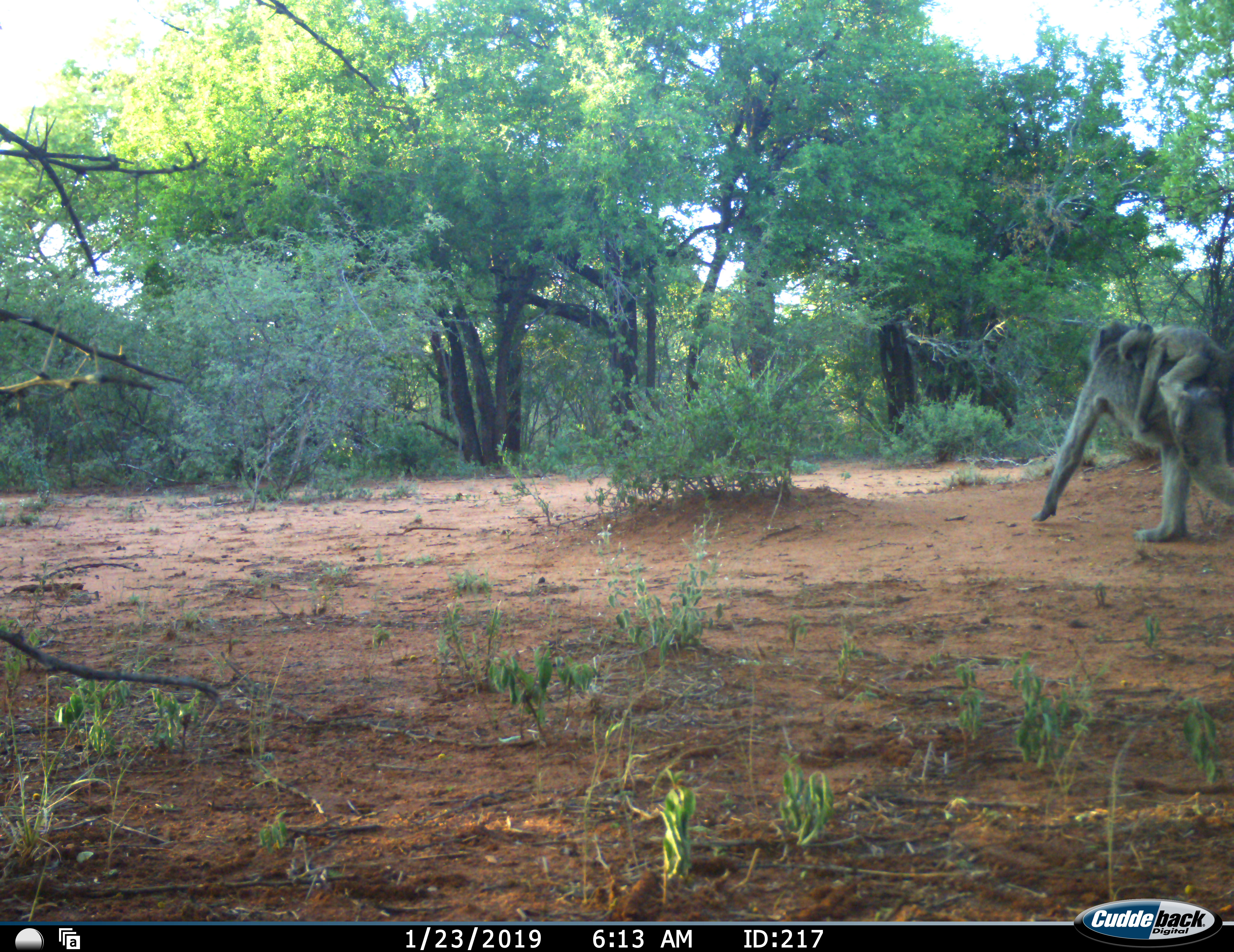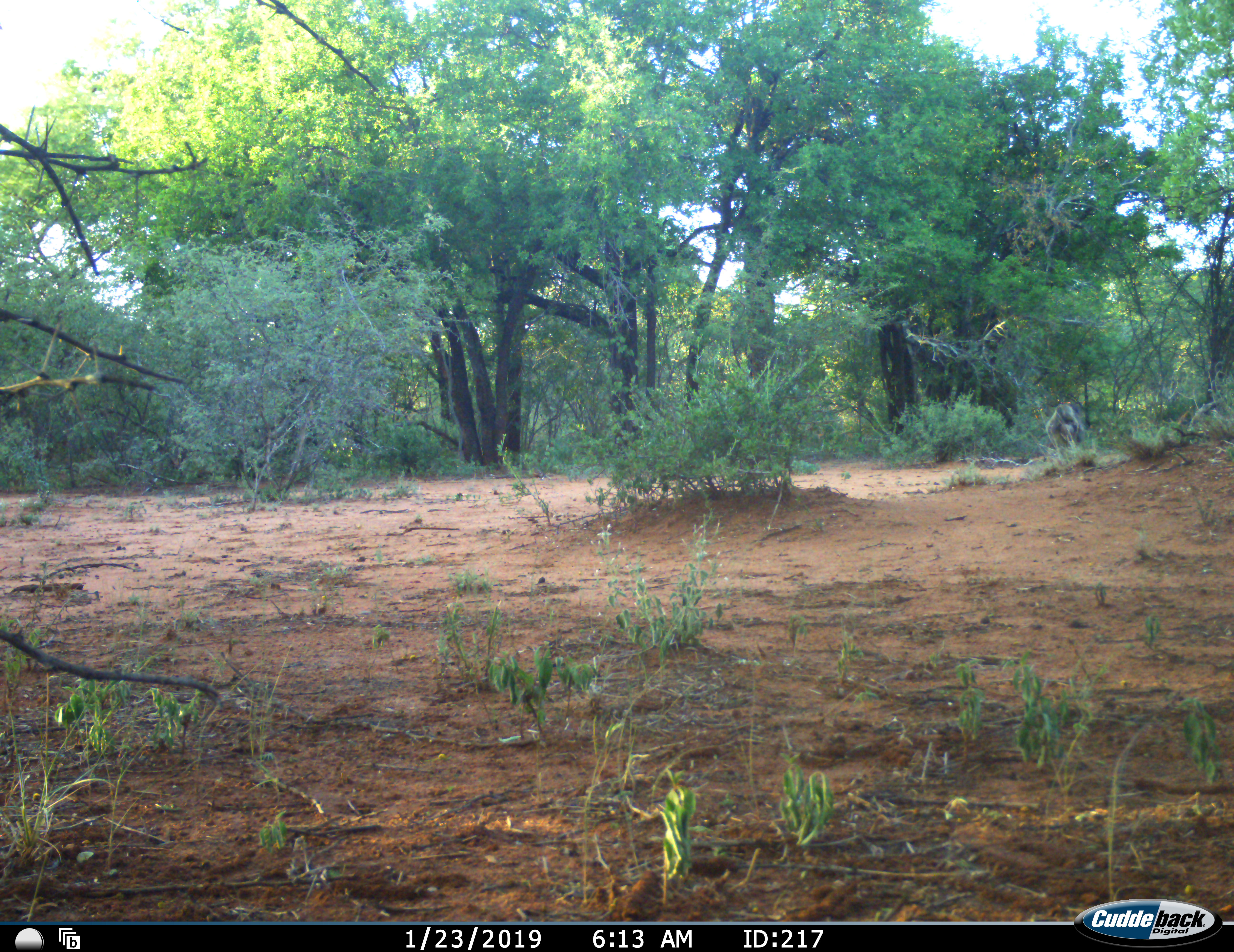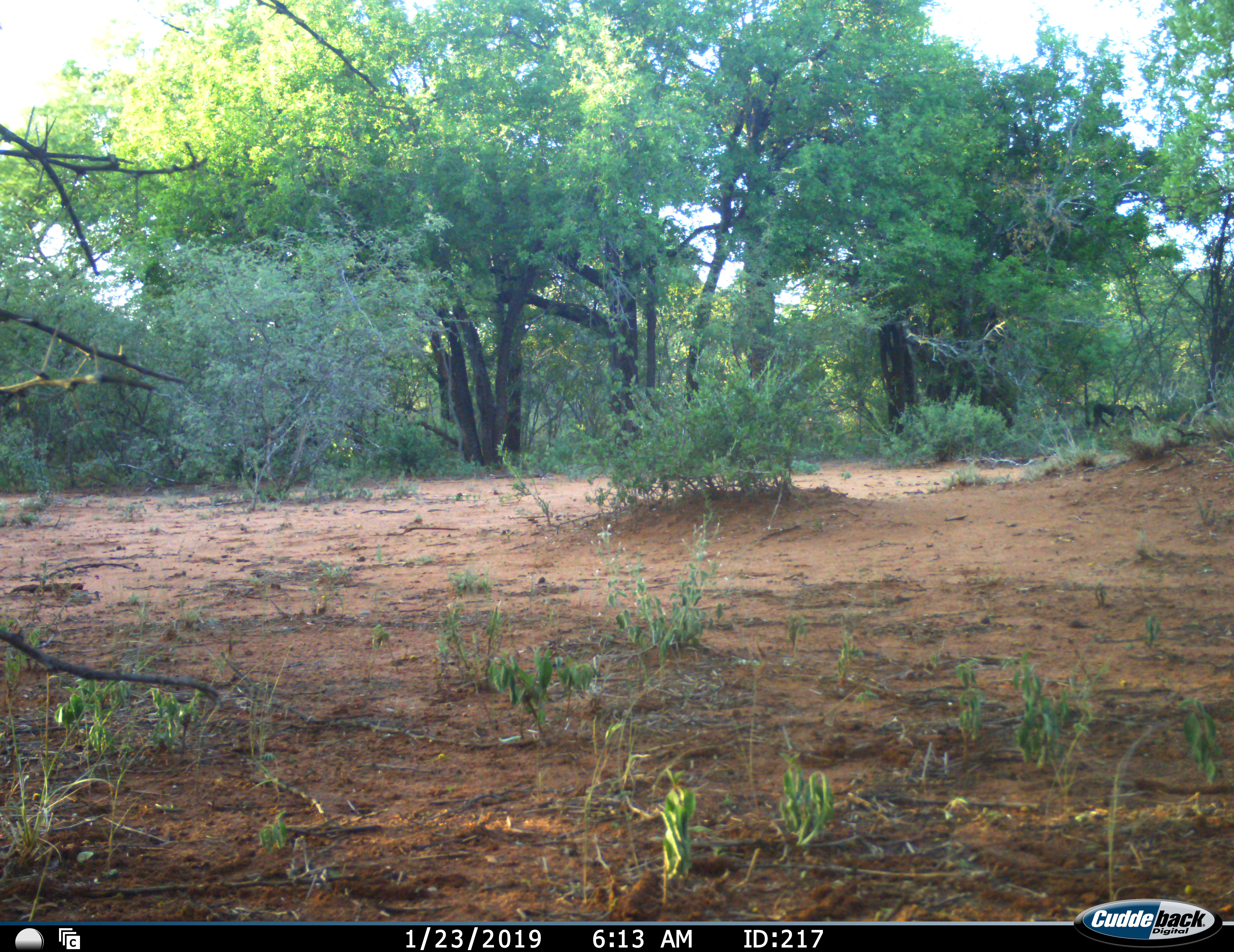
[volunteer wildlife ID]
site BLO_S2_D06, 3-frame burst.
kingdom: Animalia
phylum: Chordata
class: Mammalia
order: Primates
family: Cercopithecidae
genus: Papio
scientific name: Papio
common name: baboon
Baboon (Papio), count 2. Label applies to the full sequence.